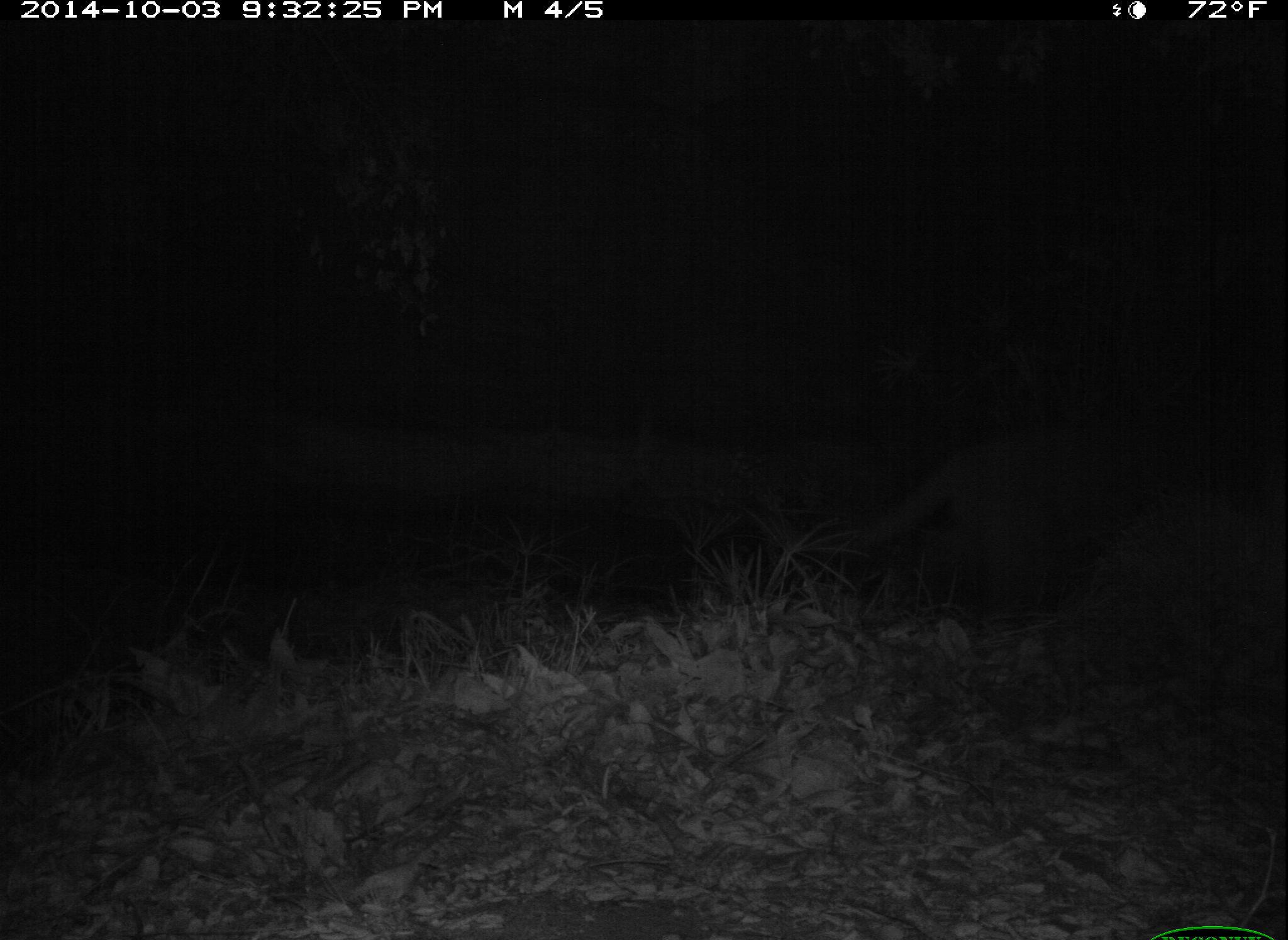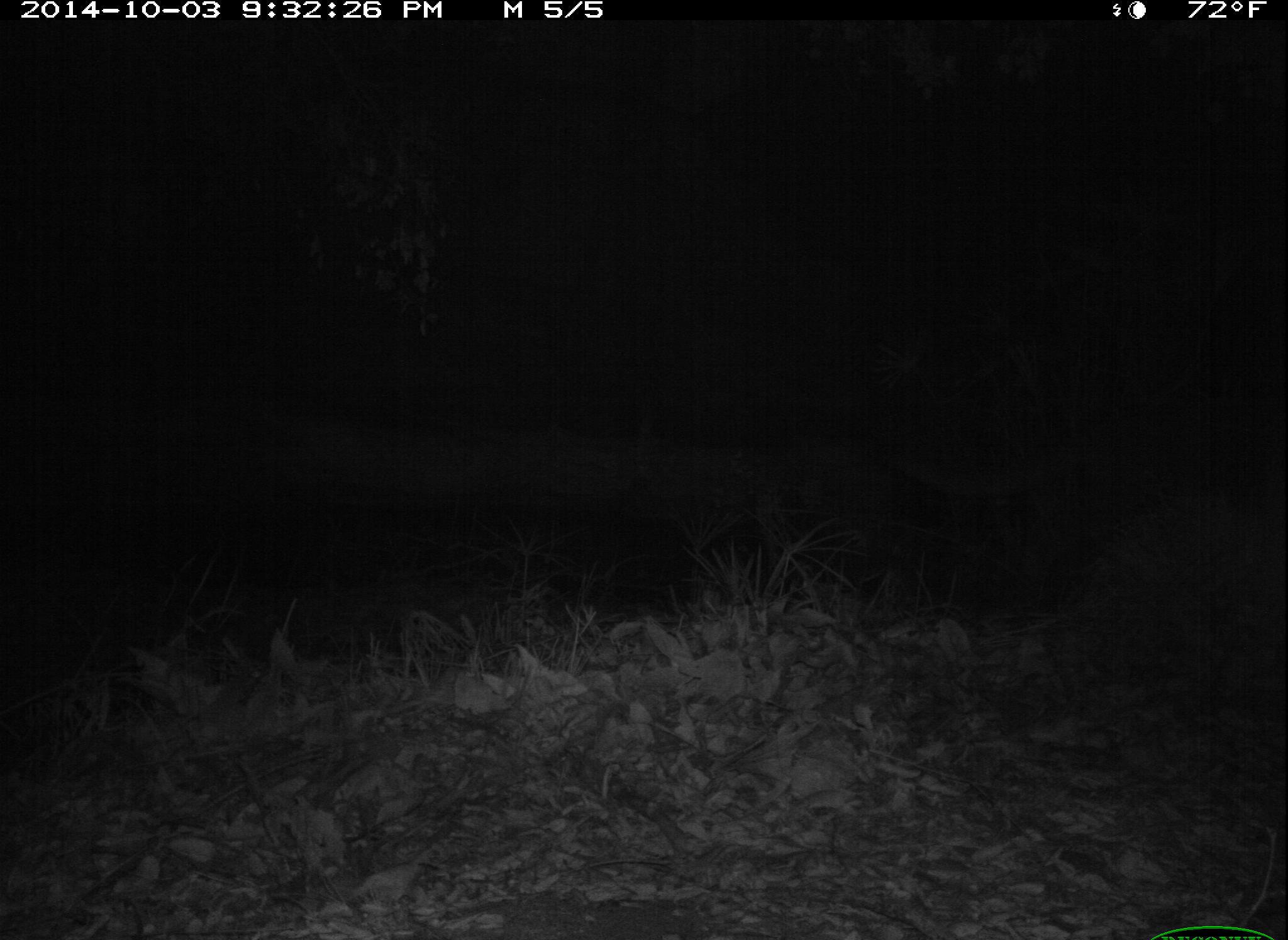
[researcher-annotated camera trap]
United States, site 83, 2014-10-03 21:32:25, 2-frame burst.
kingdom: Animalia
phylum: Chordata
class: Mammalia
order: Carnivora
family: Felidae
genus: Puma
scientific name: Puma concolor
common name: mountain lion